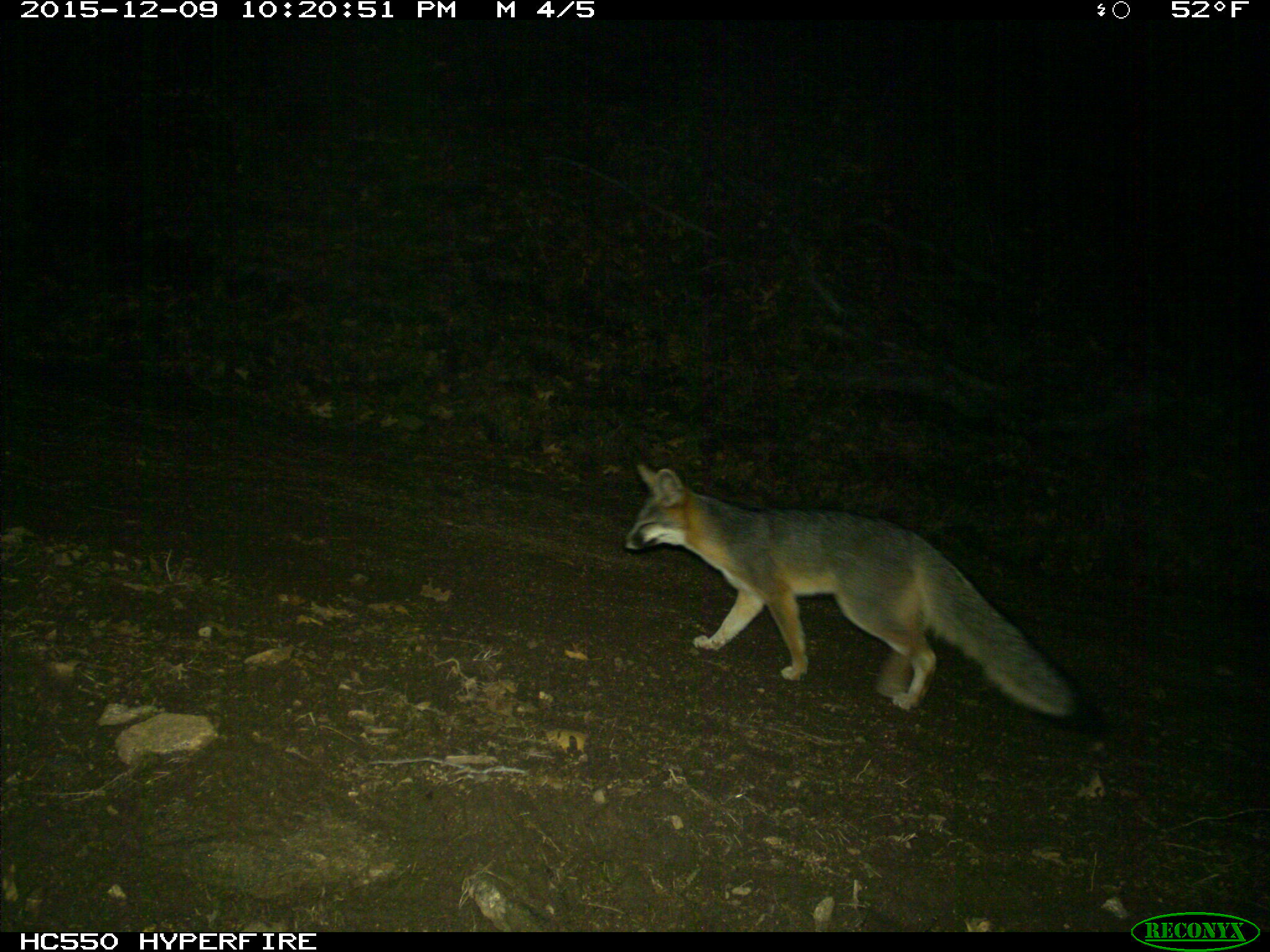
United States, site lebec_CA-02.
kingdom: Animalia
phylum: Chordata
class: Mammalia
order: Carnivora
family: Canidae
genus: Urocyon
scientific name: Urocyon cinereoargenteus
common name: gray fox